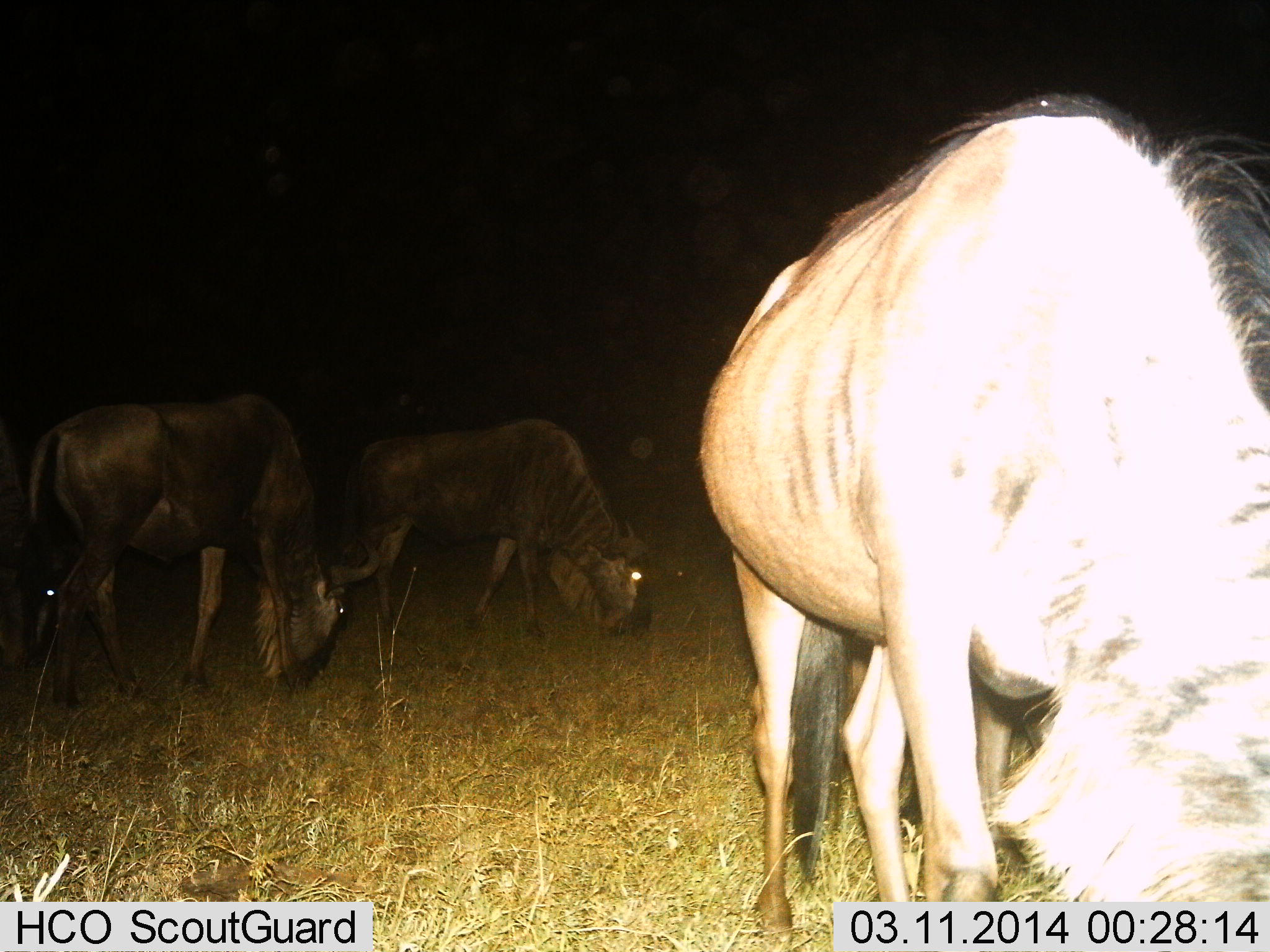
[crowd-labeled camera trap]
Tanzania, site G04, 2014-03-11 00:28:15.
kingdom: Animalia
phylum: Chordata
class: Mammalia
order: Artiodactyla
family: Bovidae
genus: Connochaetes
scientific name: Connochaetes taurinus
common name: blue wildebeest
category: wildebeest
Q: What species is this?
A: Wildebeest (blue wildebeest) (Connochaetes taurinus).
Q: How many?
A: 4.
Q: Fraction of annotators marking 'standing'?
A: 10%.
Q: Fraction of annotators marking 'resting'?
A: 0%.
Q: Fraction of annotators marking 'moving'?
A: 10%.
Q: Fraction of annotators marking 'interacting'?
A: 0%.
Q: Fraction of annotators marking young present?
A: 0%.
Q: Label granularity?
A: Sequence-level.